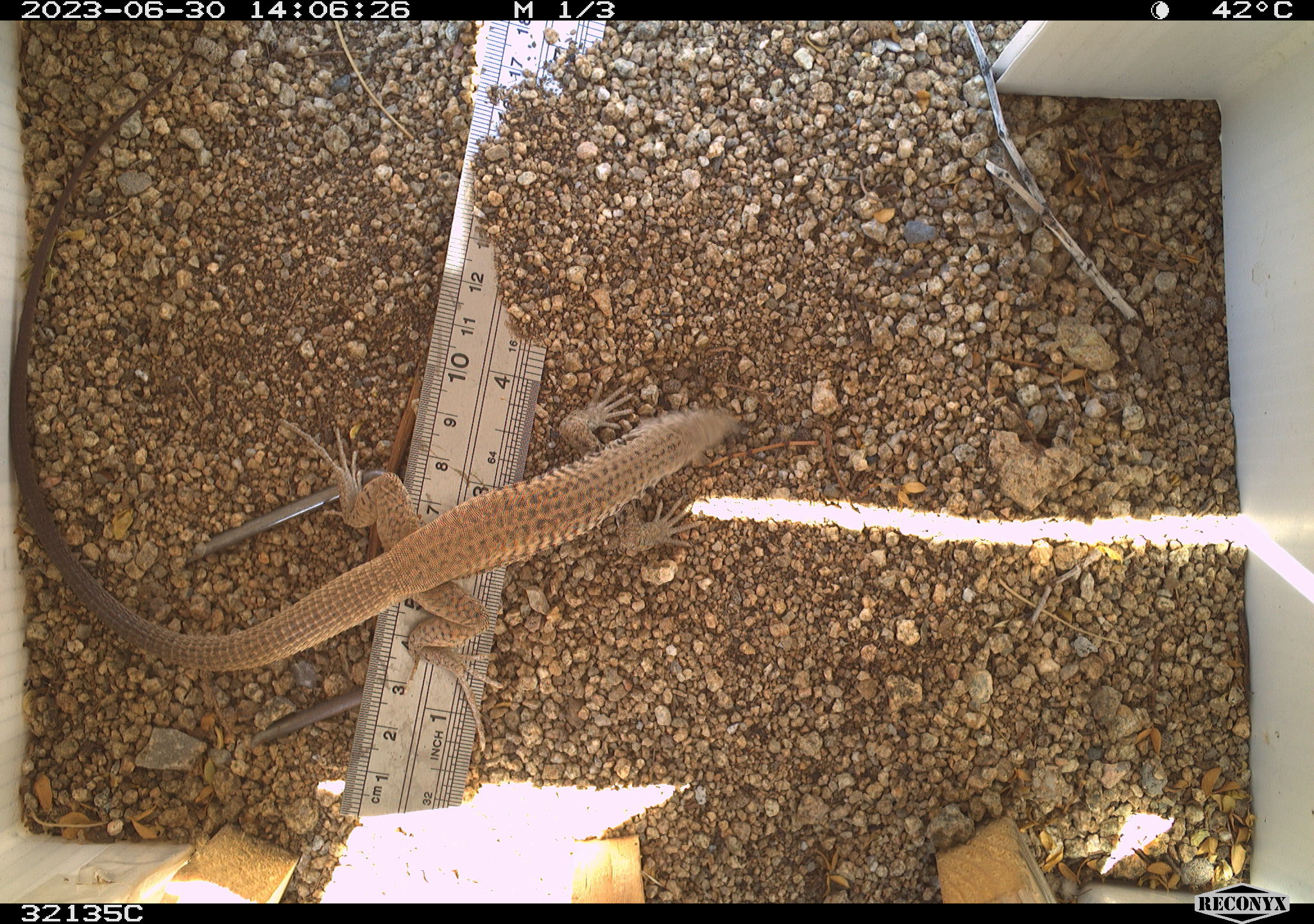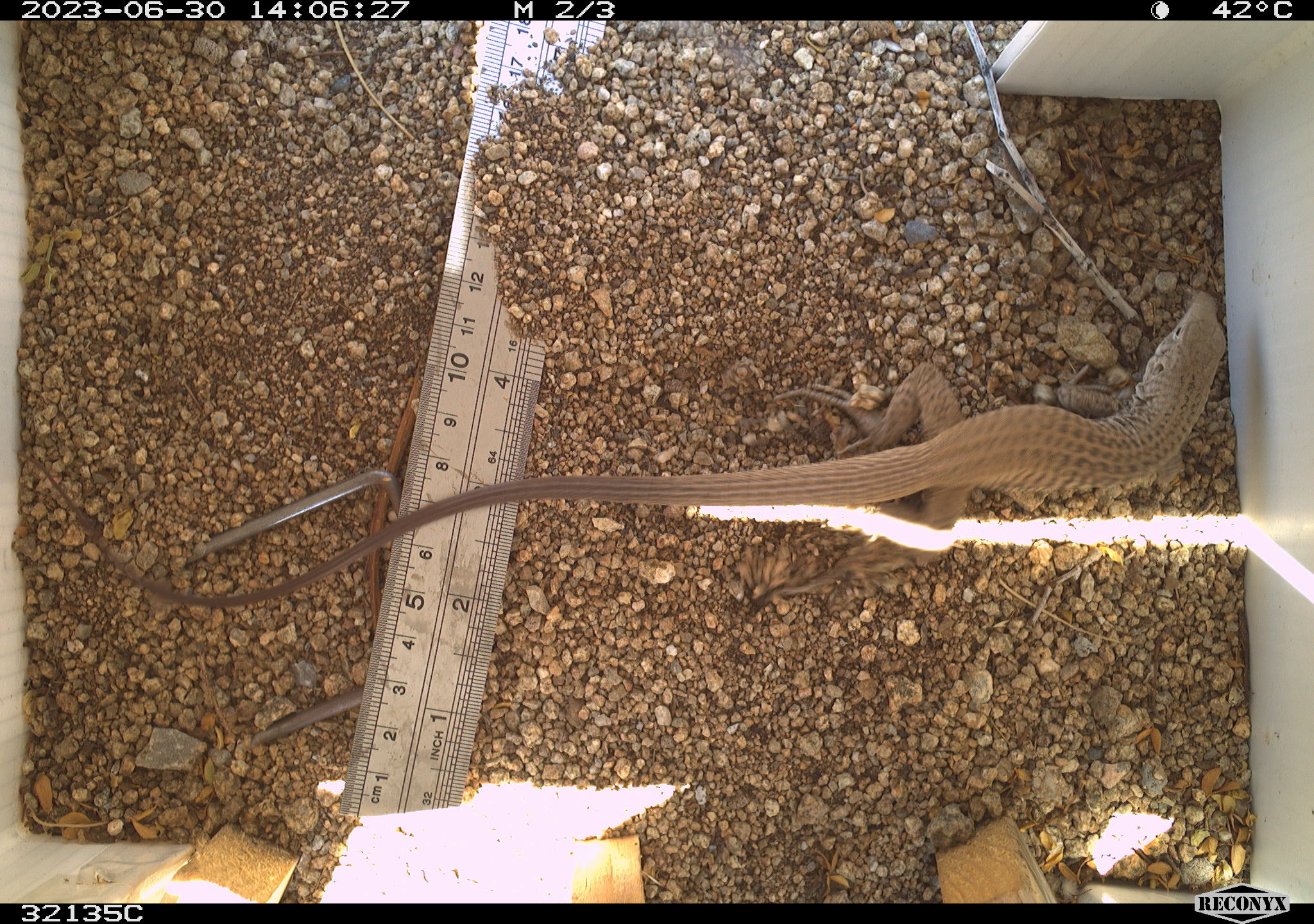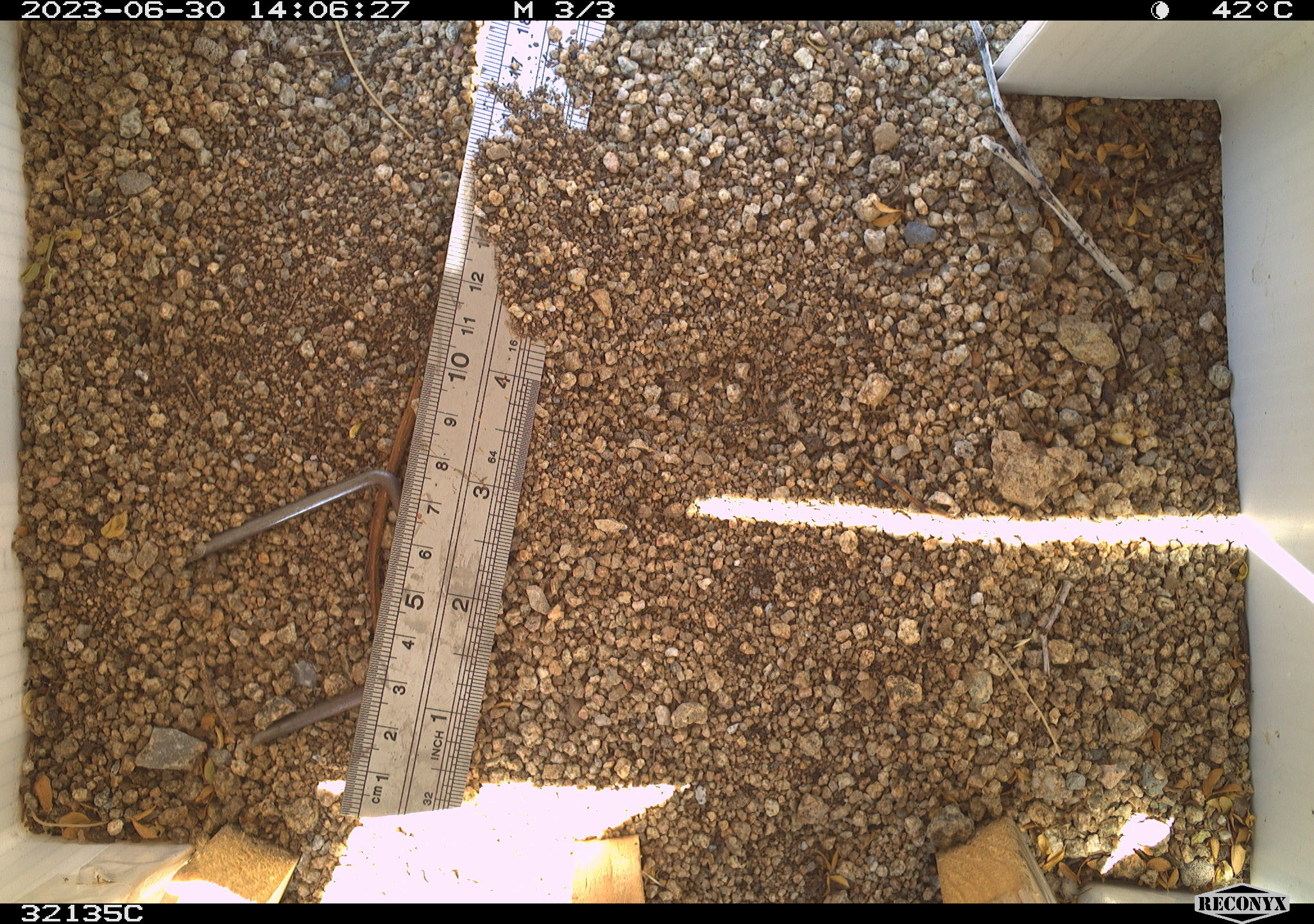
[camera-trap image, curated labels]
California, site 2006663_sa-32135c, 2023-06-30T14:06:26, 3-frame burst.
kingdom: Animalia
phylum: Chordata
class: Reptilia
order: Squamata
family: Teiidae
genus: Aspidoscelis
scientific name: Aspidoscelis tigris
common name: western whiptail